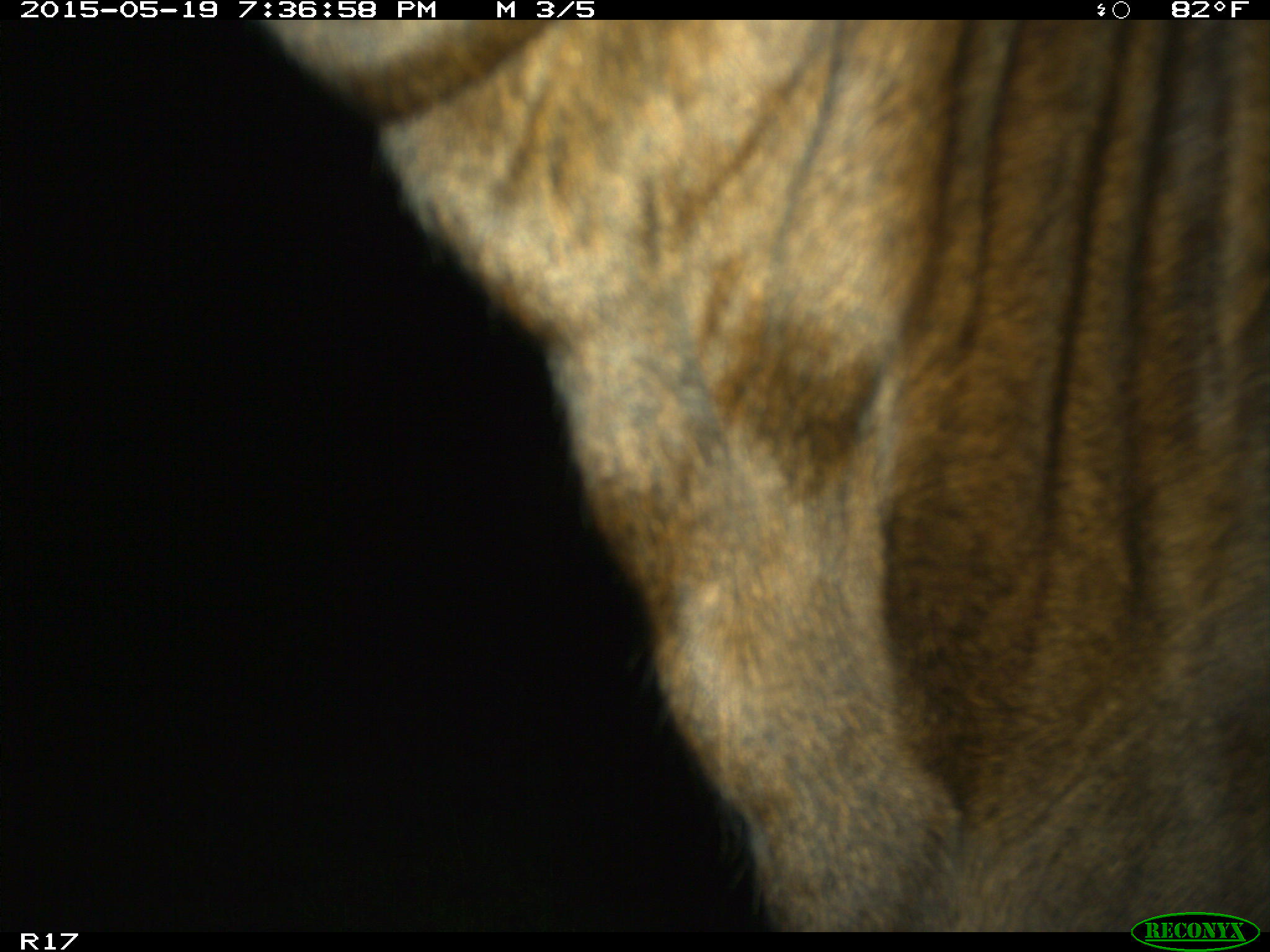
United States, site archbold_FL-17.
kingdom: Animalia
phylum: Chordata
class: Mammalia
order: Artiodactyla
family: Bovidae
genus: Bos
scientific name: Bos taurus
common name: domestic cow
Bos taurus (domestic cow).